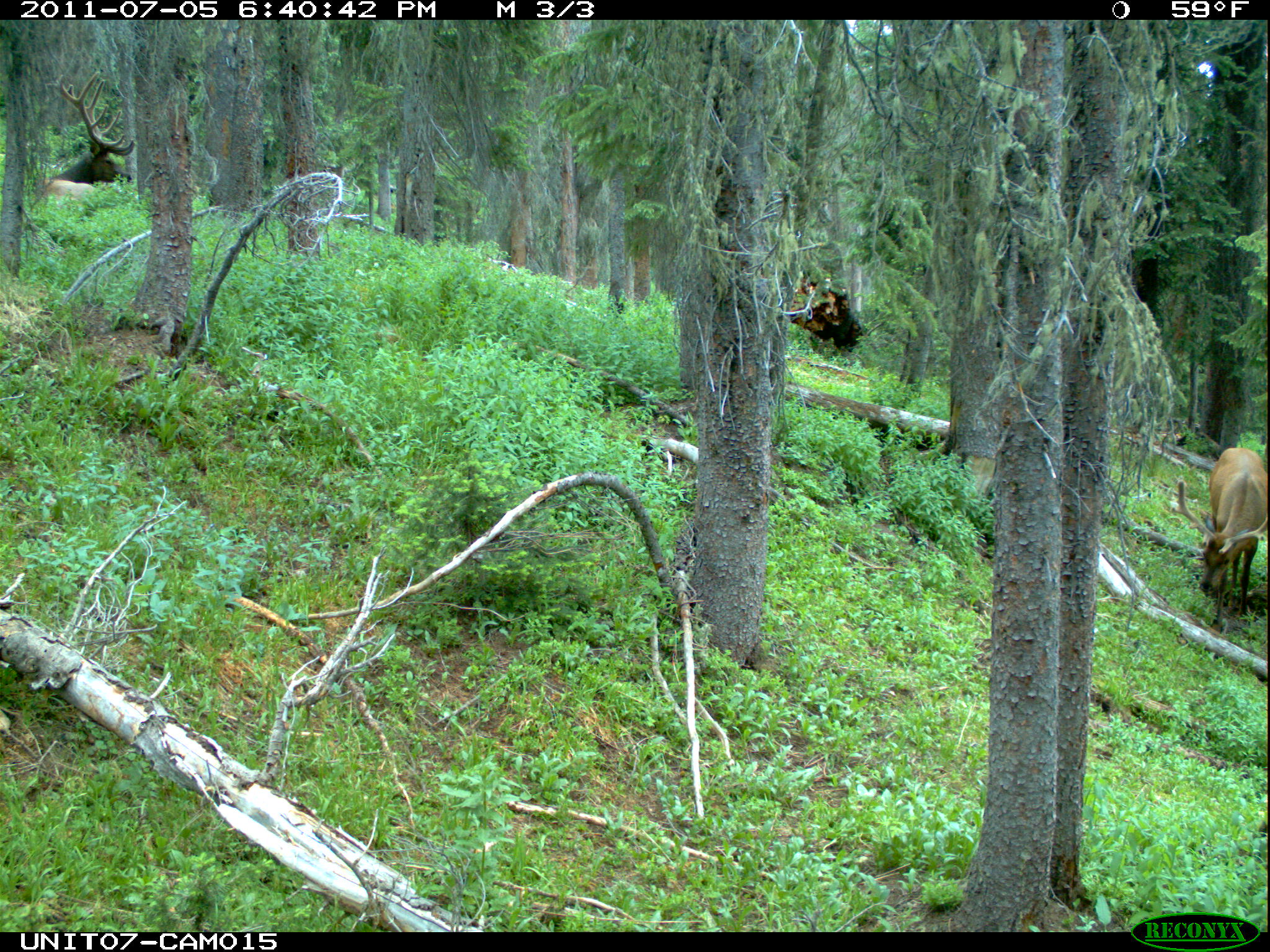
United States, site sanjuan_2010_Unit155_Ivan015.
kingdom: Animalia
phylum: Chordata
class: Mammalia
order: Artiodactyla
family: Cervidae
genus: Cervus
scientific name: Cervus elaphus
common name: red deer